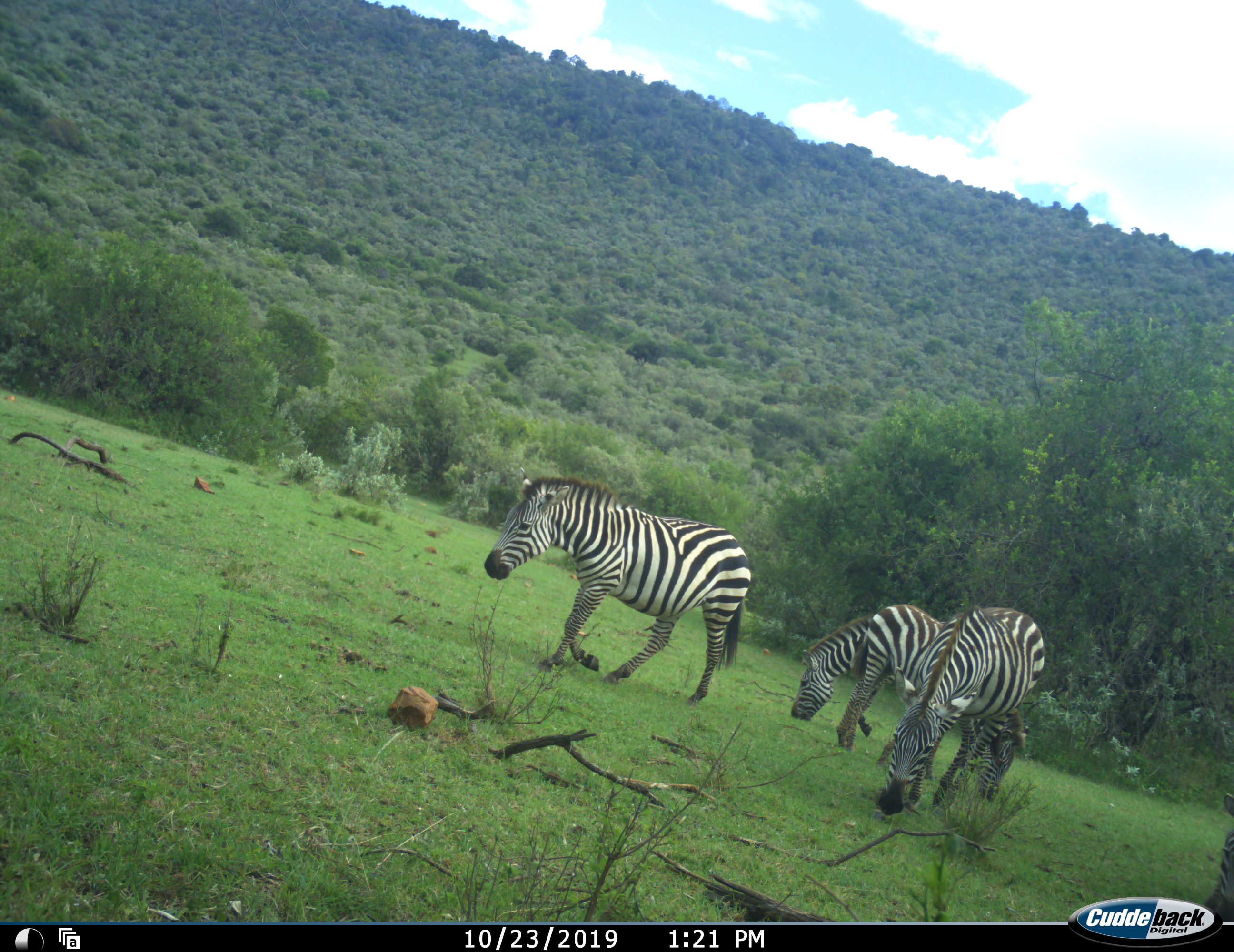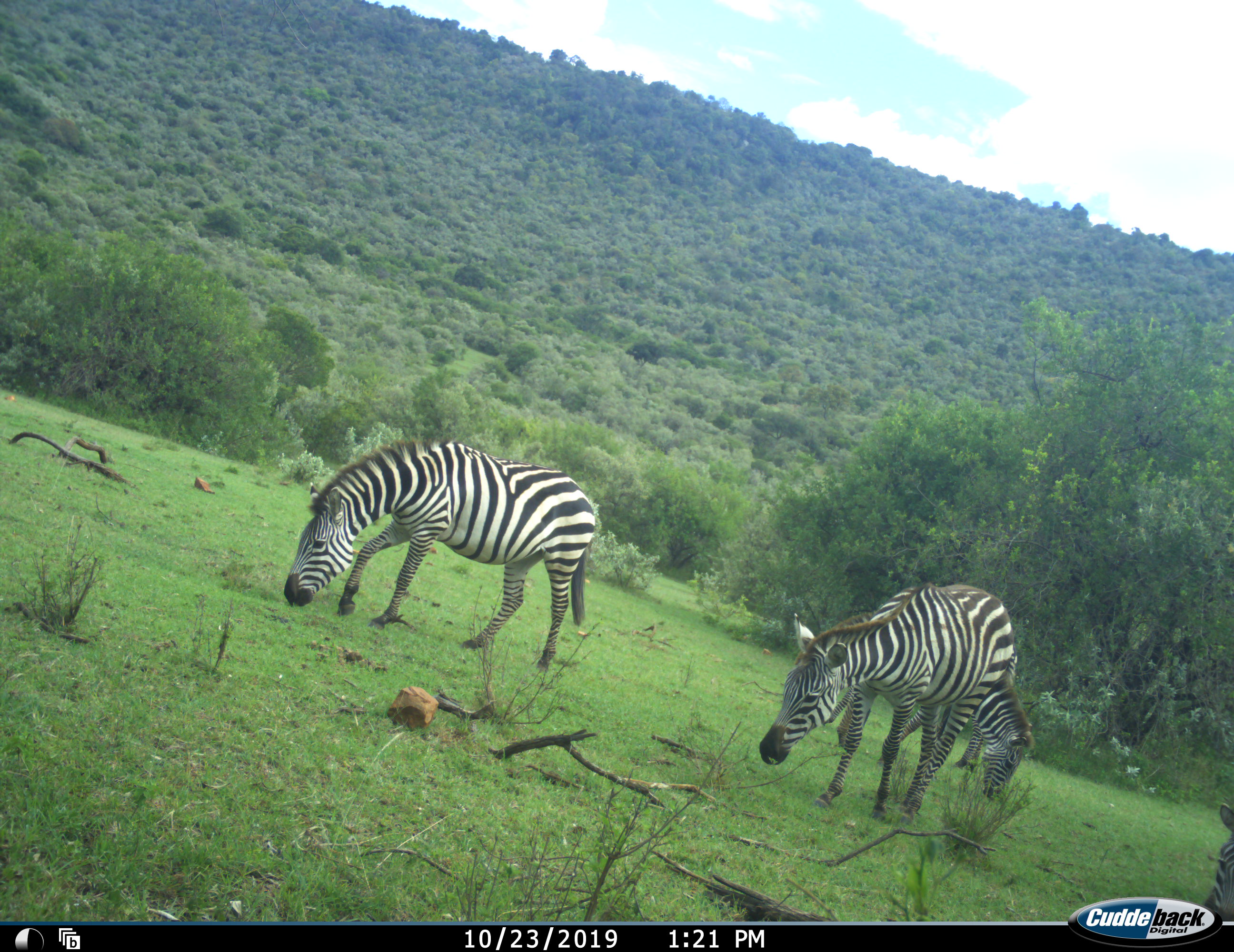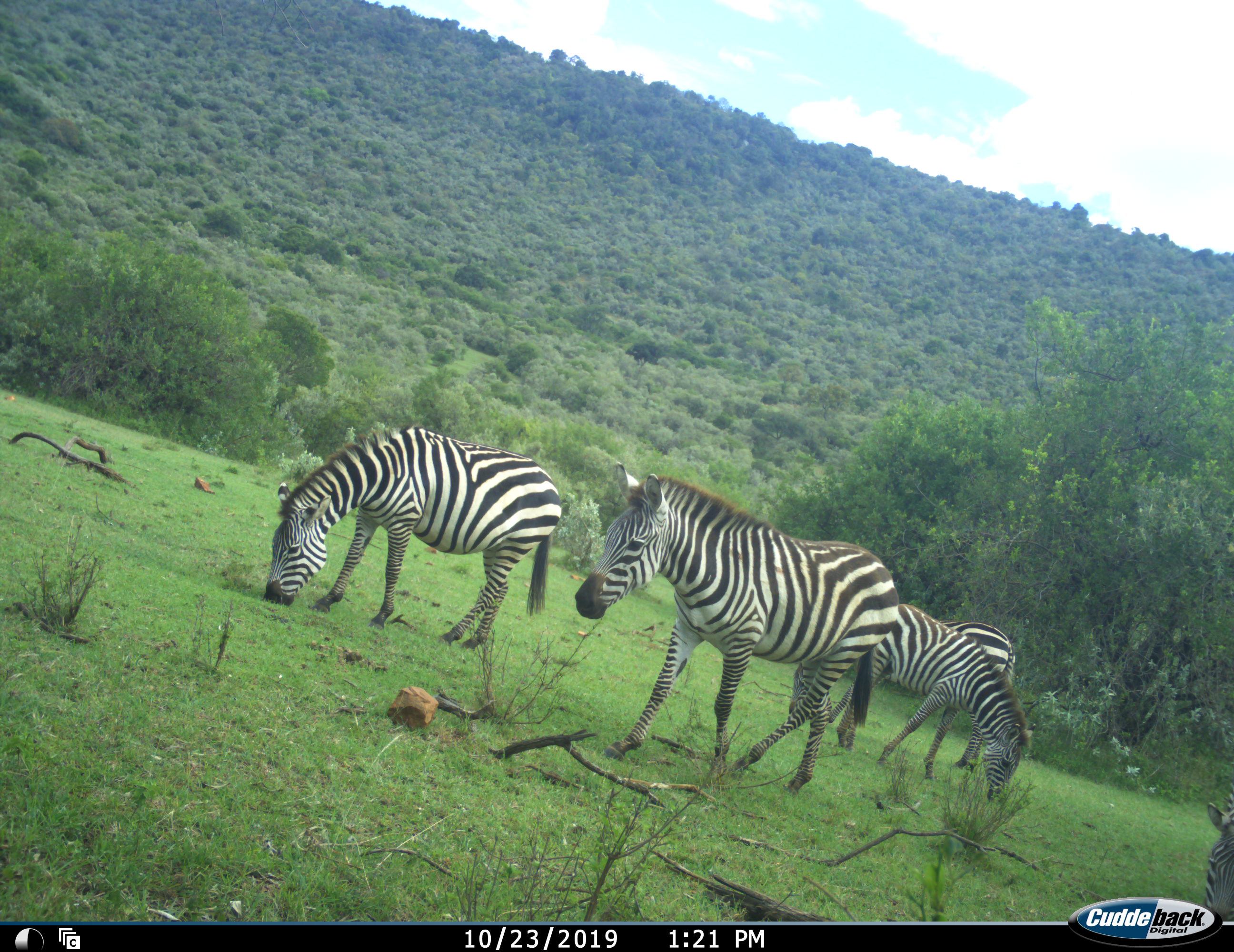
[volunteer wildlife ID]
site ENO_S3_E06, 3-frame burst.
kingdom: Animalia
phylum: Chordata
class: Mammalia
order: Perissodactyla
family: Equidae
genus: Equus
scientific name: Equus quagga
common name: plains zebra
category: zebraplains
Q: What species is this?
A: Zebraplains (plains zebra) (Equus quagga).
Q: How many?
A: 4.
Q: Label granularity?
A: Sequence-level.